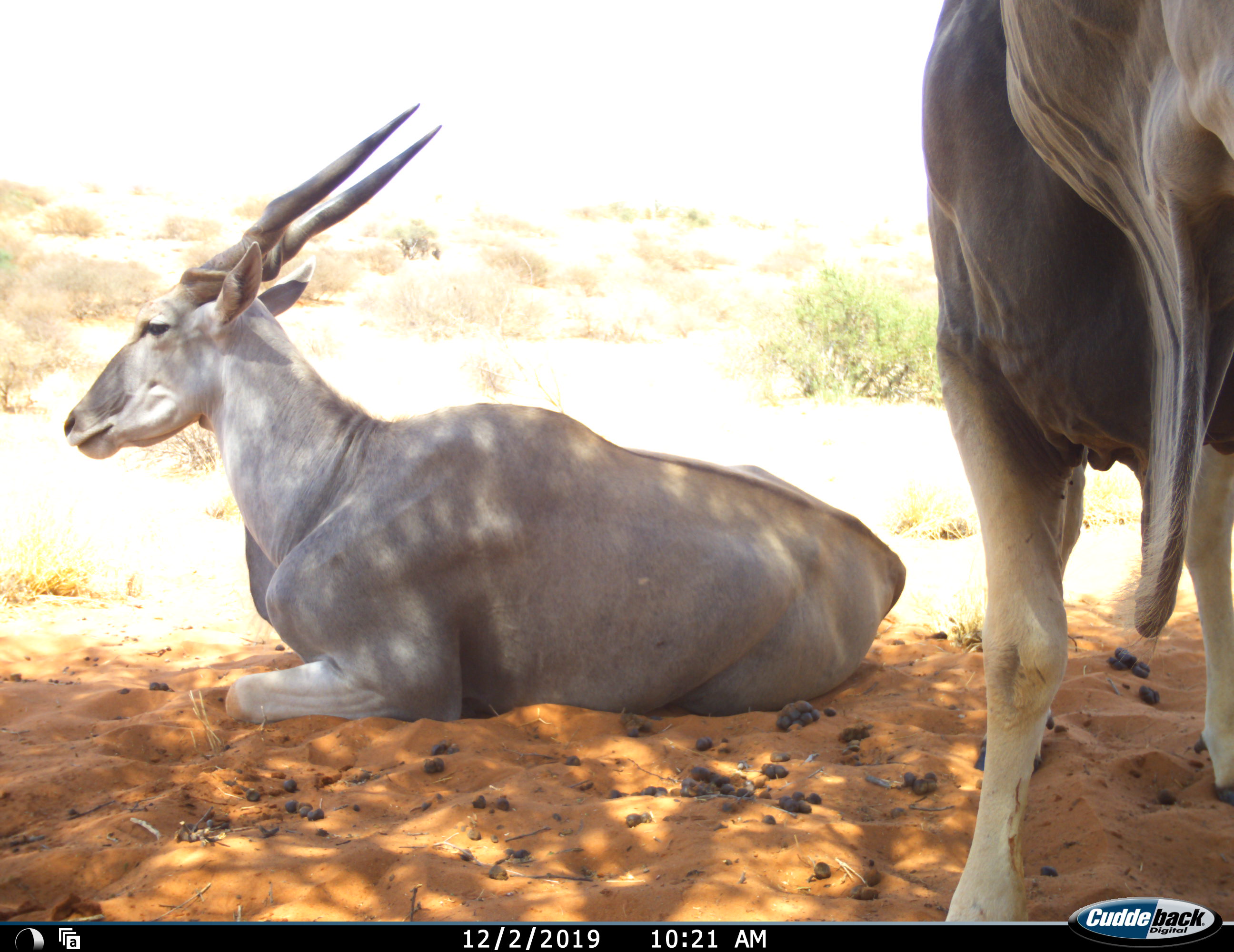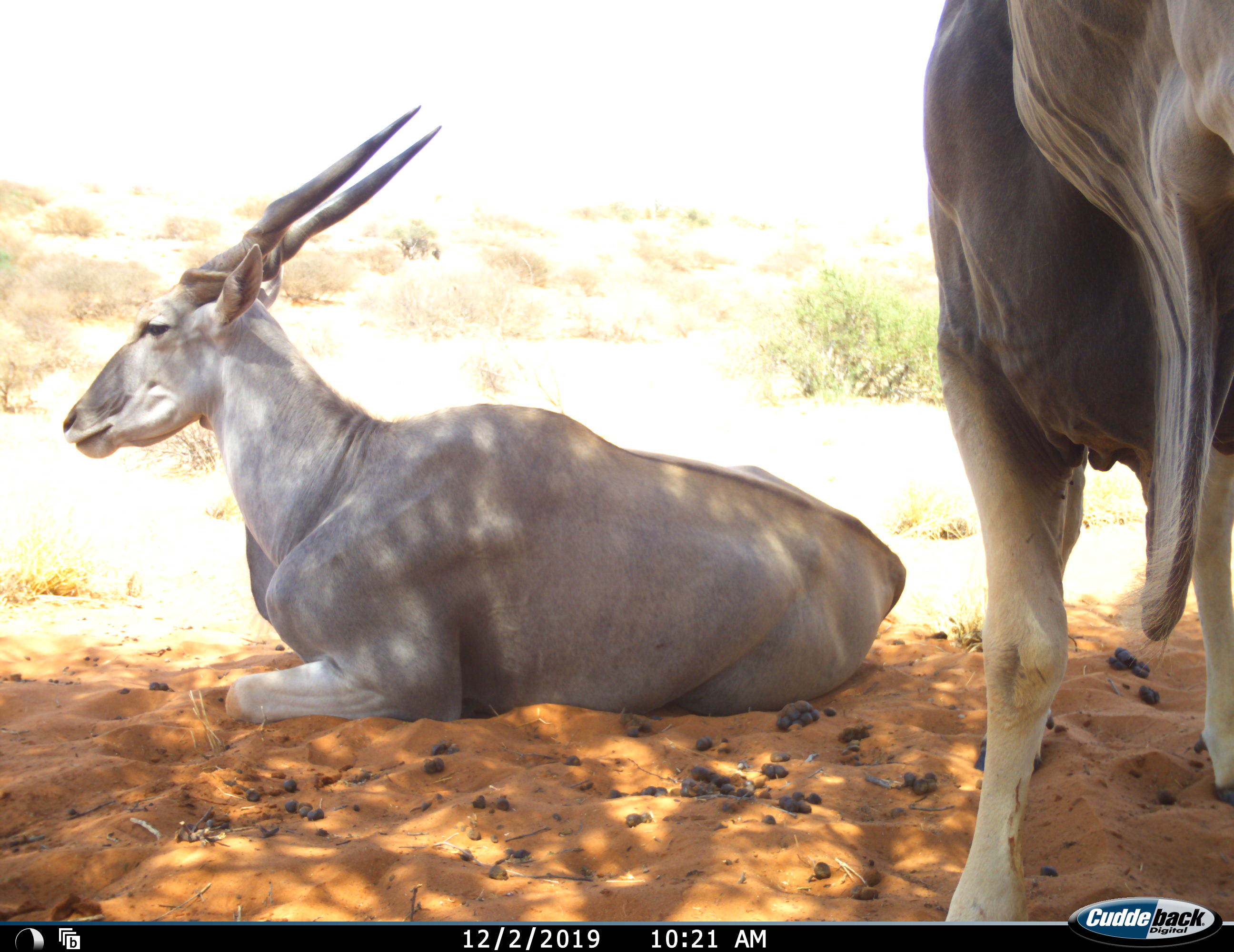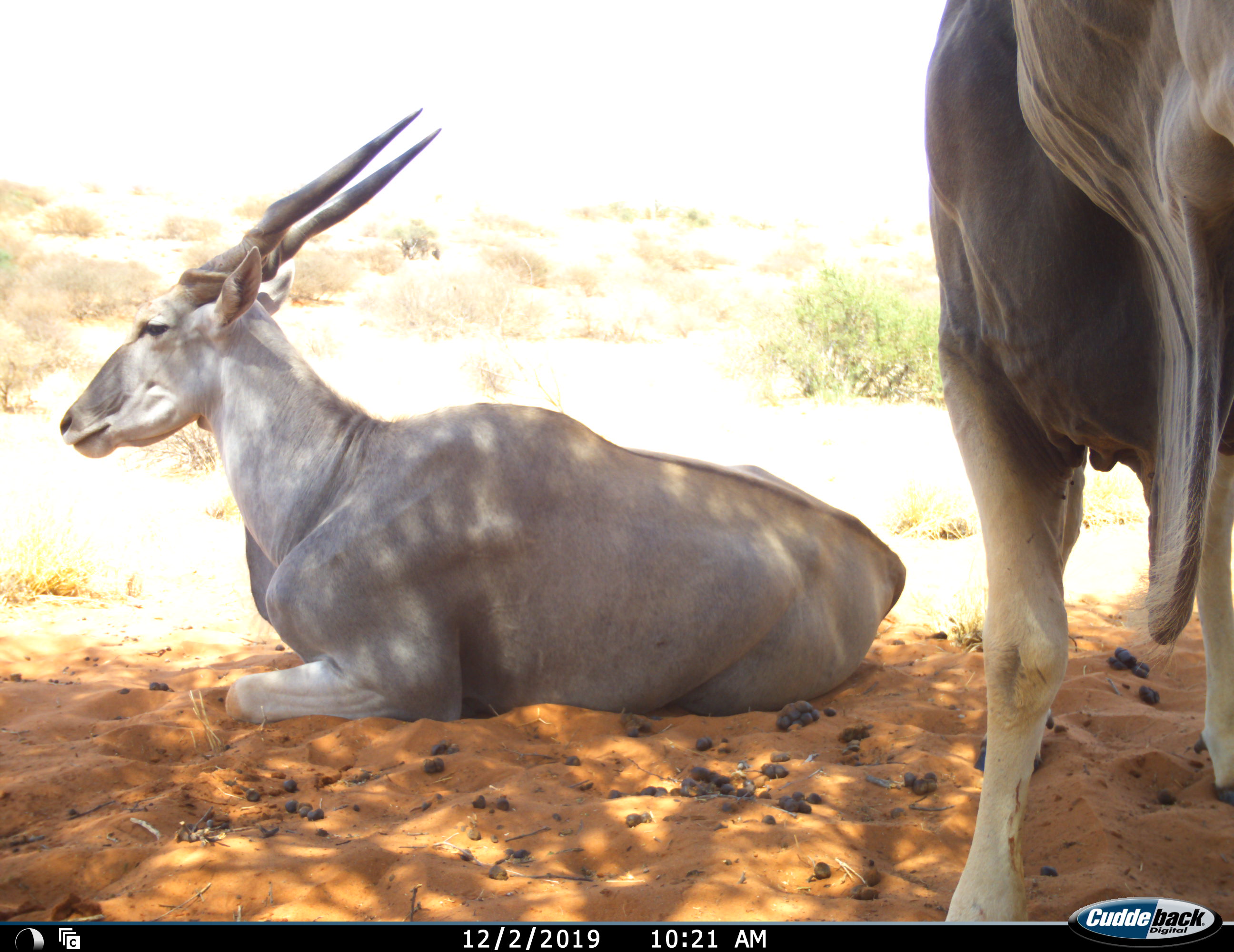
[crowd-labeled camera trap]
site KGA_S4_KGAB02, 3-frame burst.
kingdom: Animalia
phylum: Chordata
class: Mammalia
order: Artiodactyla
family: Bovidae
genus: Tragelaphus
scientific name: Tragelaphus oryx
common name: eland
Eland (Tragelaphus oryx), count 2. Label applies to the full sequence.